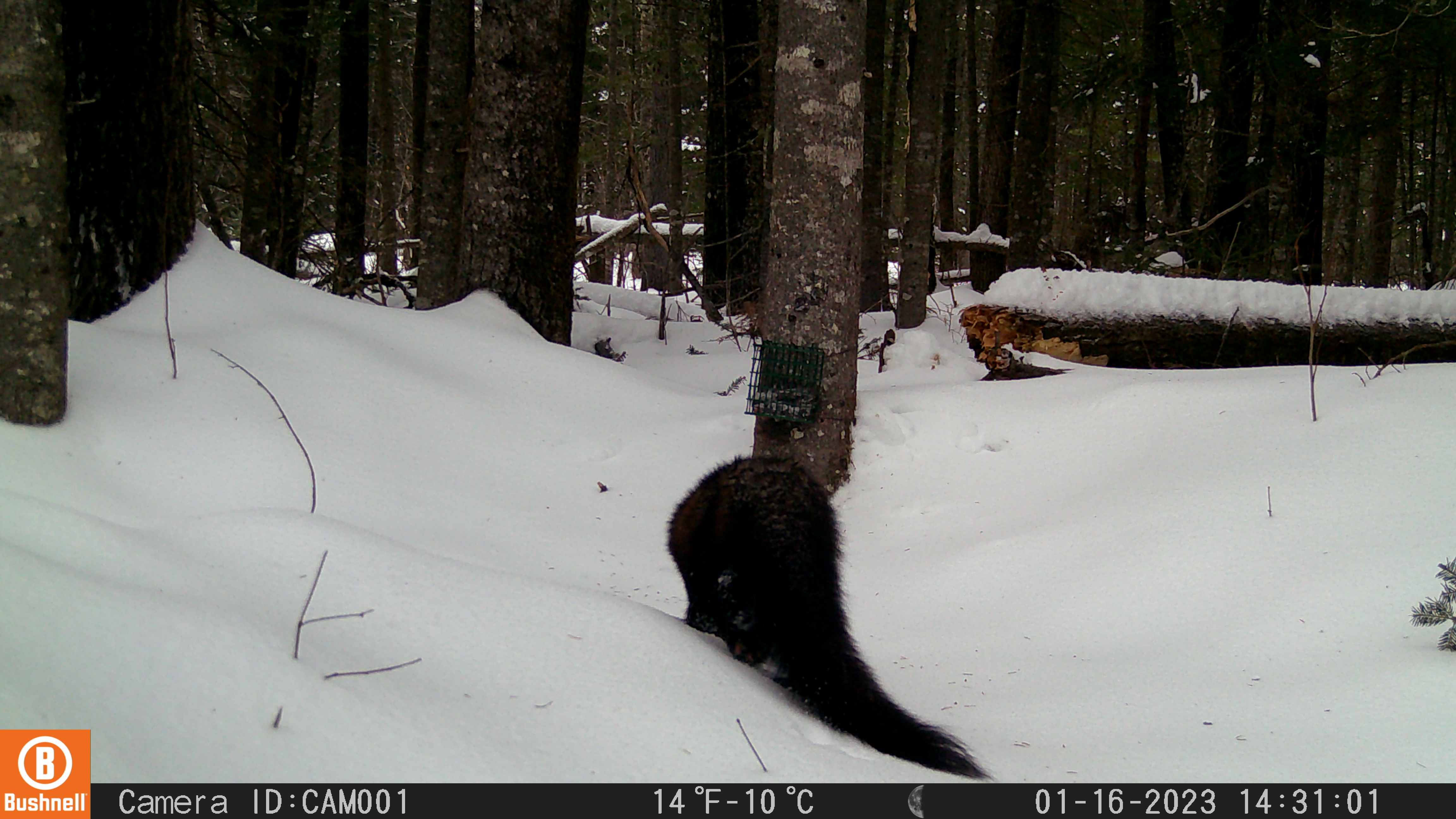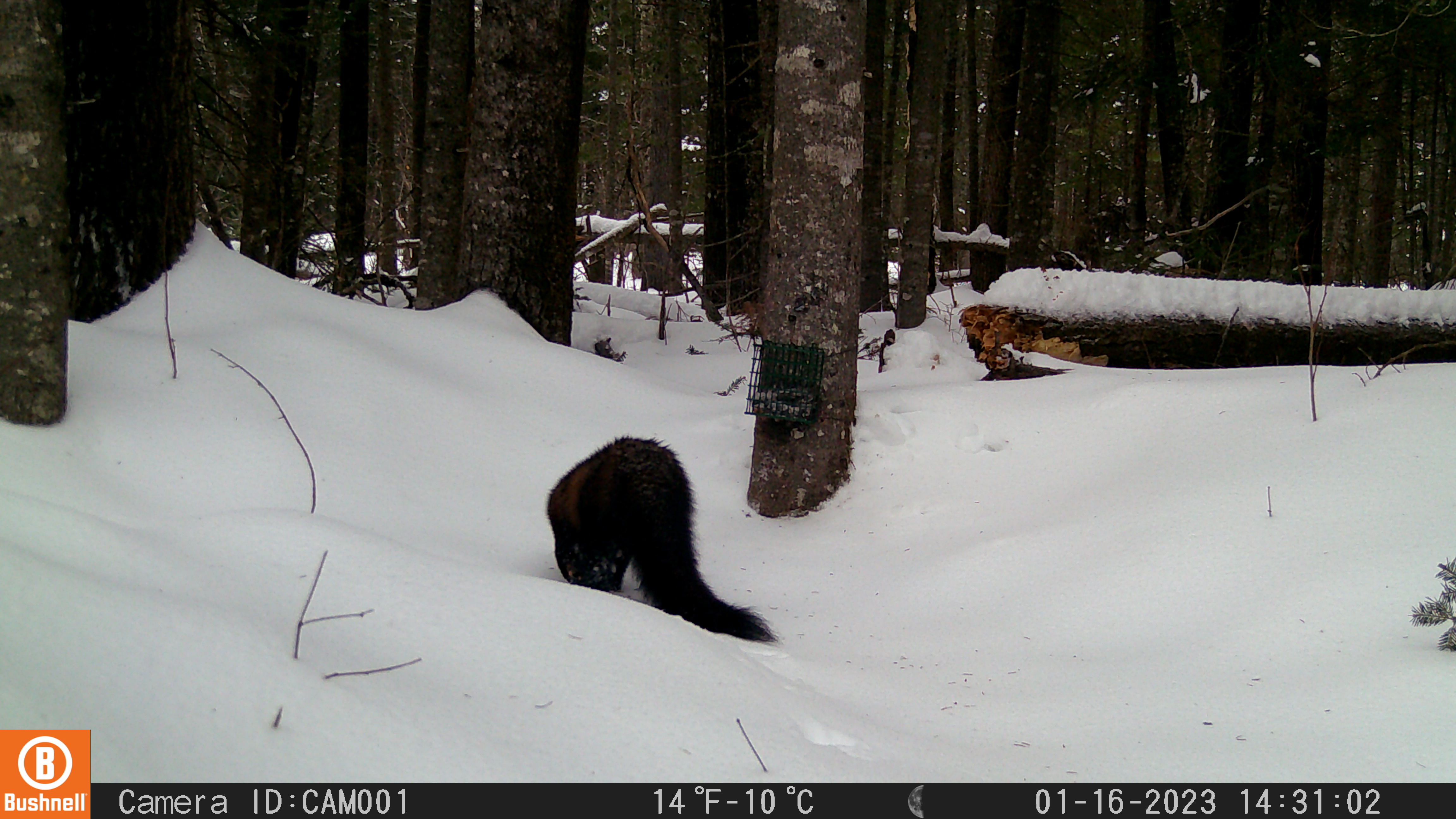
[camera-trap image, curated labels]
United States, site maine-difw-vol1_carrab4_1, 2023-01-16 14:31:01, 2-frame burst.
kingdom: Animalia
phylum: Chordata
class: Mammalia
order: Carnivora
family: Mustelidae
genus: Pekania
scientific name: Pekania pennanti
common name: fisher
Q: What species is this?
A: Fisher (Pekania pennanti).